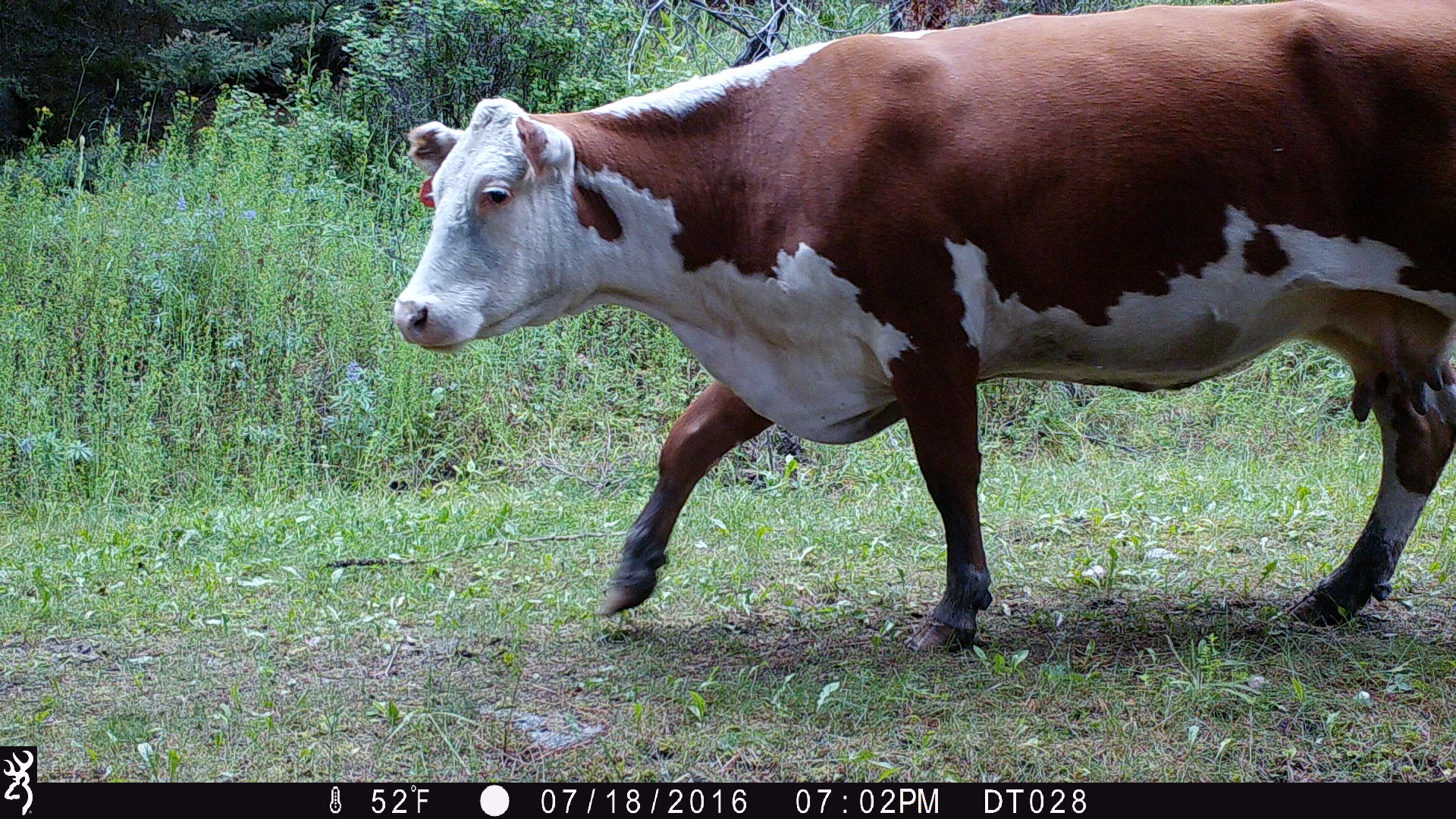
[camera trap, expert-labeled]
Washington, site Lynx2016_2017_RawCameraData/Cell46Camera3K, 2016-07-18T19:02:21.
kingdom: Animalia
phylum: Chordata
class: Mammalia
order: Artiodactyla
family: Bovidae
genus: Bos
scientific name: Bos taurus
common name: domestic cattle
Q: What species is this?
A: Domestic cattle (Bos taurus).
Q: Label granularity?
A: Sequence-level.